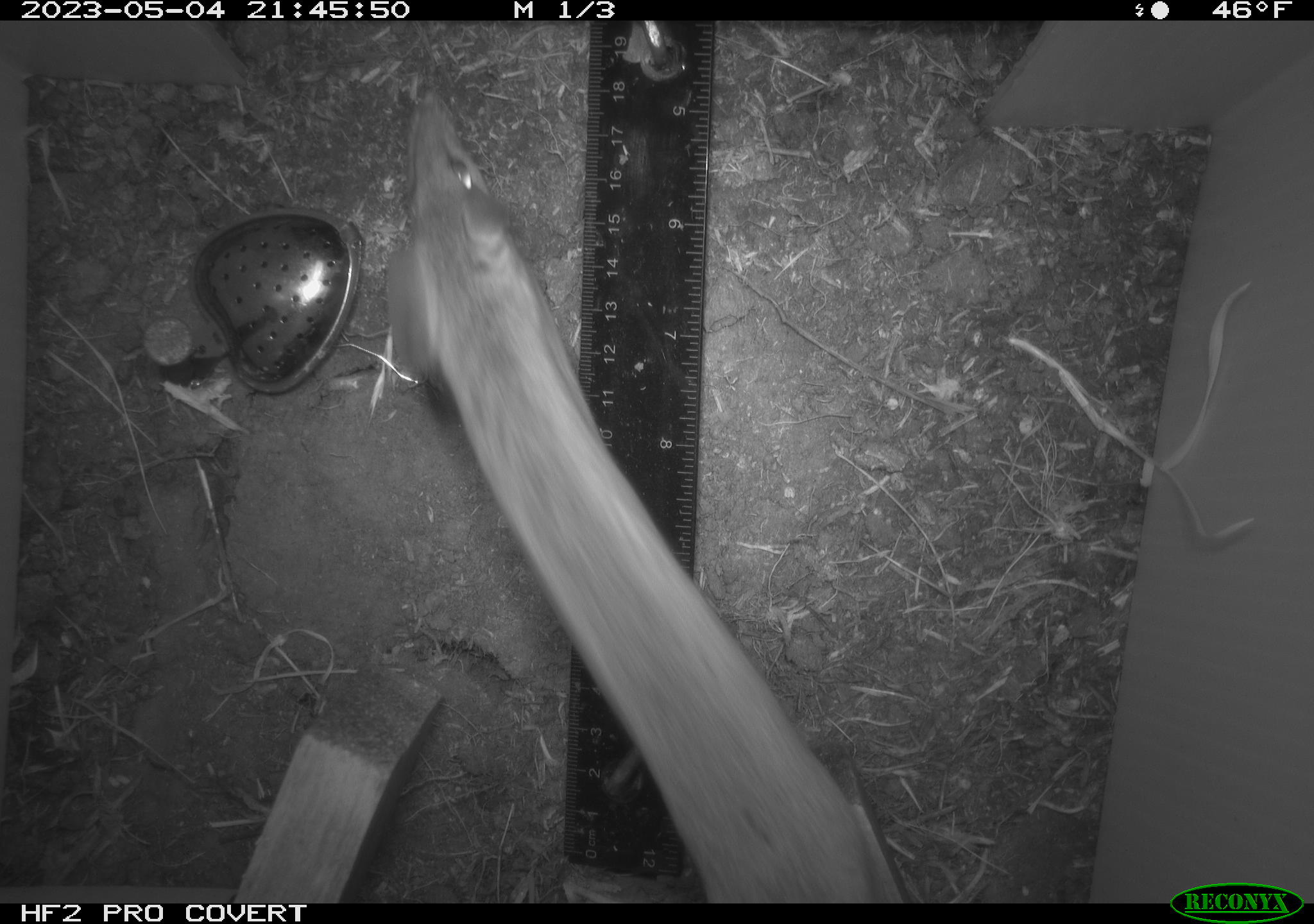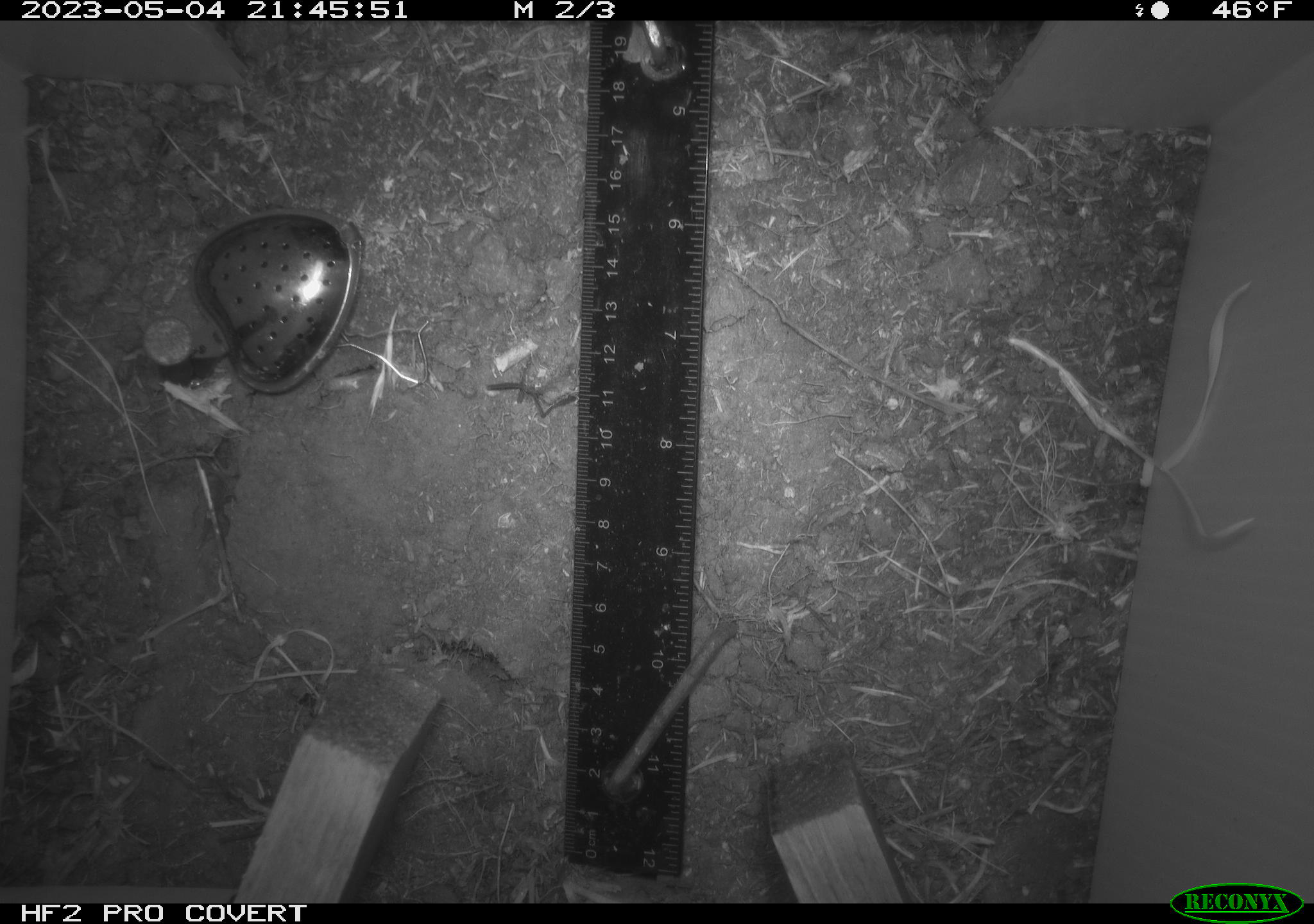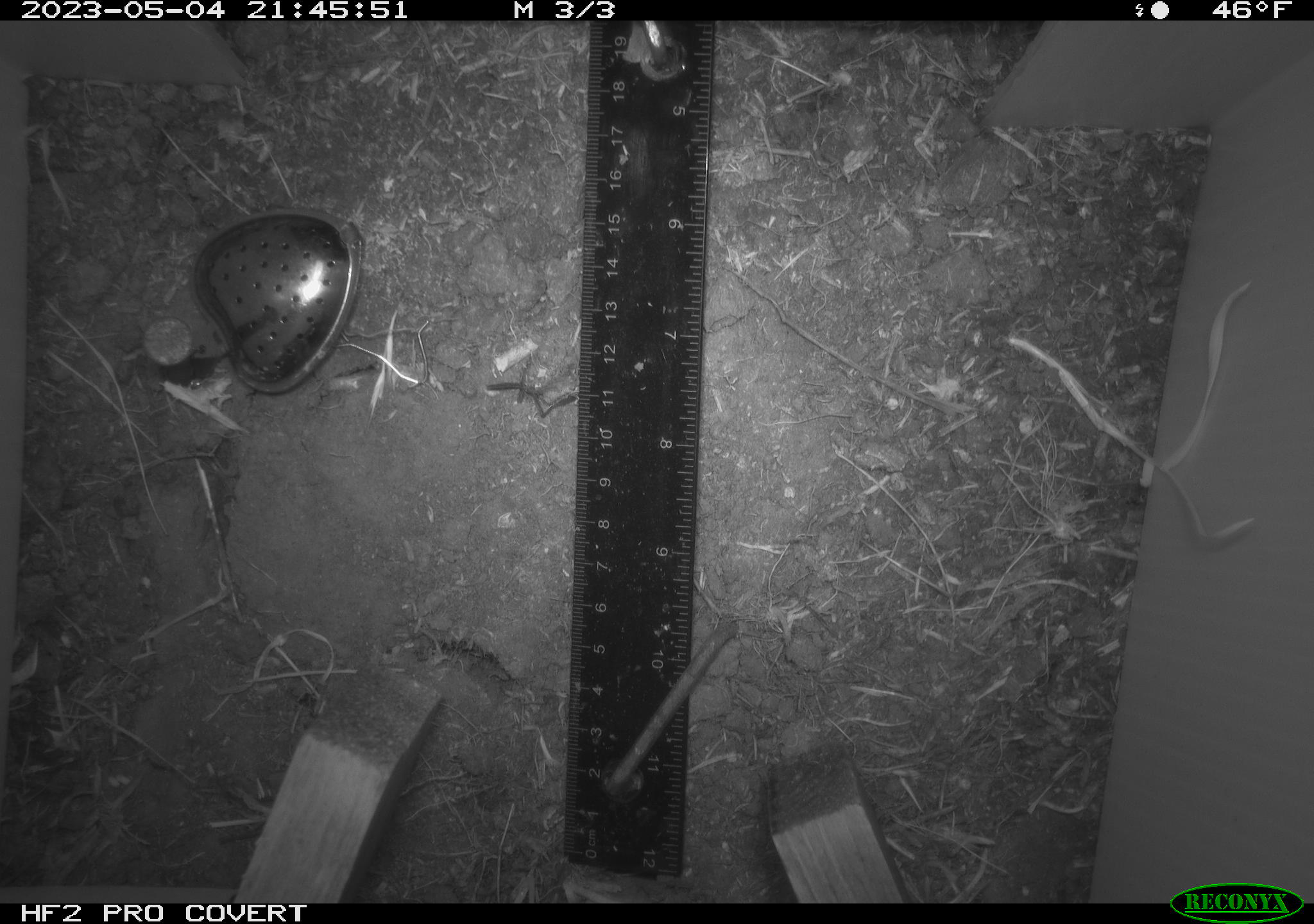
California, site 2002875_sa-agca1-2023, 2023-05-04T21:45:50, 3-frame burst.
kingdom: Animalia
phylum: Chordata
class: Mammalia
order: Rodentia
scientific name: Rodentia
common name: mouse species